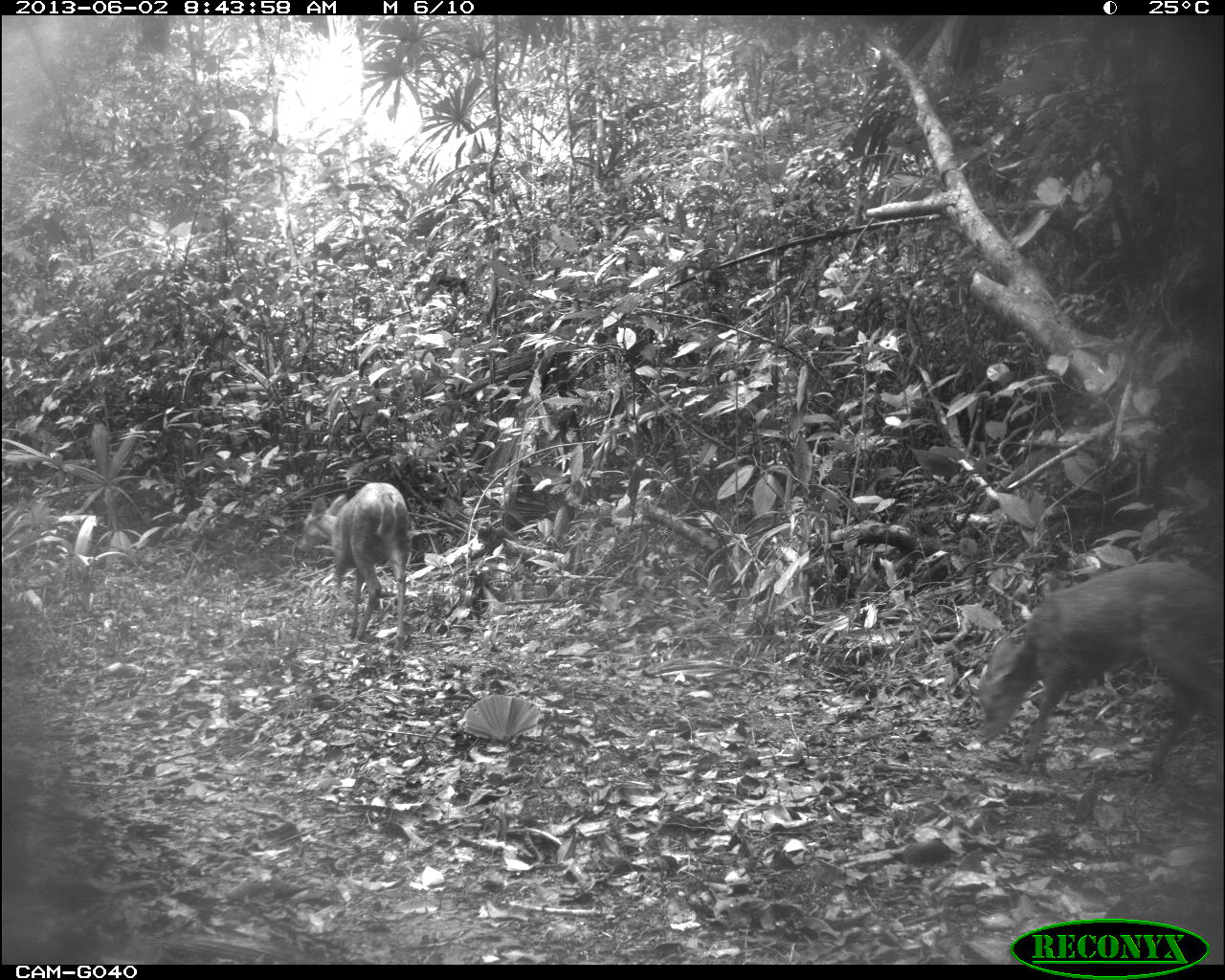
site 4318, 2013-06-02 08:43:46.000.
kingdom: Animalia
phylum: Chordata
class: Mammalia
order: Artiodactyla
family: Cervidae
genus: Mazama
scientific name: Mazama temama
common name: central american red brocket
Mazama temama (central american red brocket), count 2.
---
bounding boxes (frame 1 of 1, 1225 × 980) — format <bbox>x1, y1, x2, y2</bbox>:
mazama temama: <bbox>974, 560, 1225, 783</bbox>; <bbox>296, 481, 413, 648</bbox>